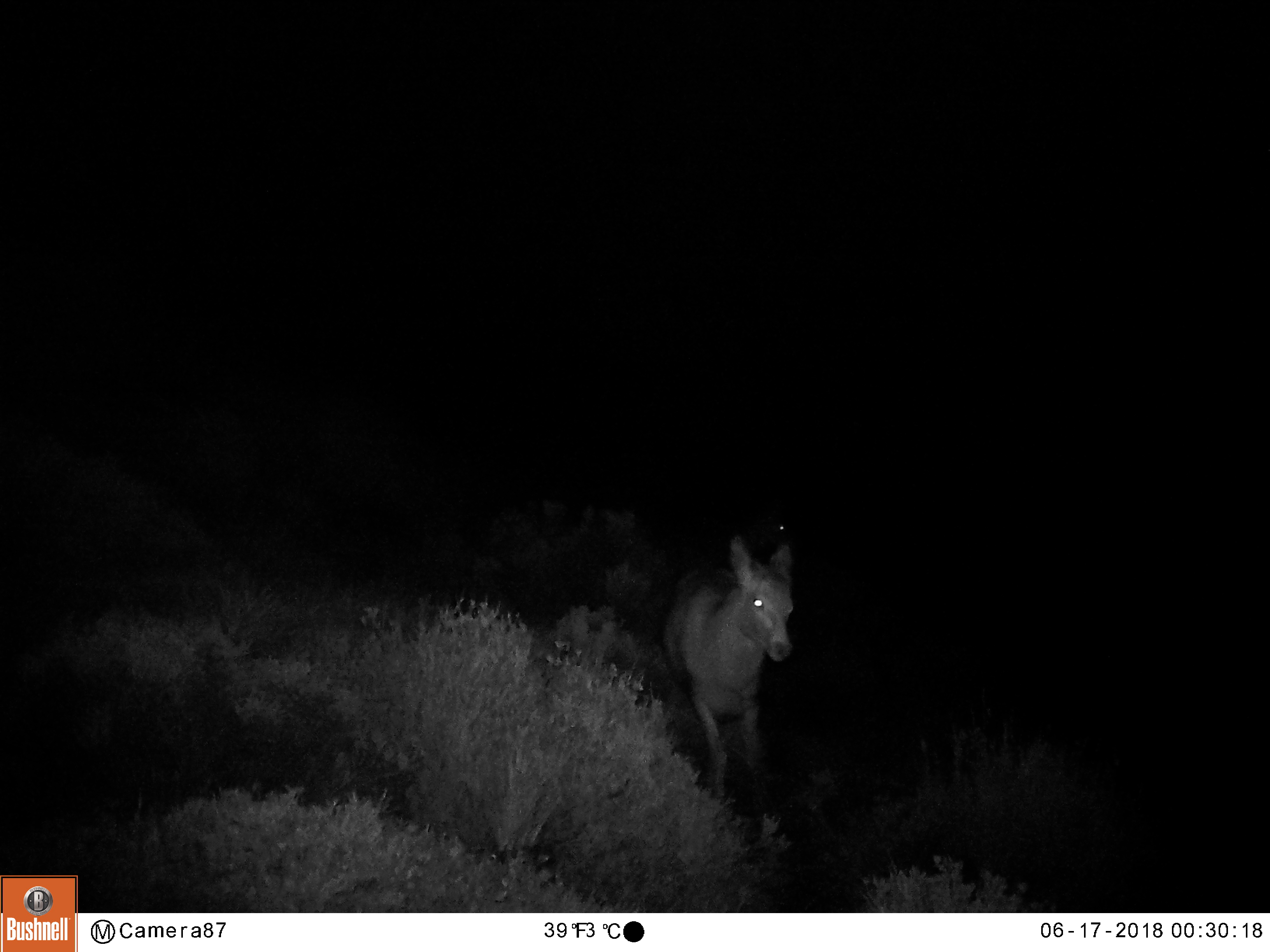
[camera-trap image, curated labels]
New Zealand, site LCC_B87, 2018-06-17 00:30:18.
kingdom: Animalia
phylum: Chordata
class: Mammalia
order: Artiodactyla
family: Cervidae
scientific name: Cervidae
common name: deer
Deer (Cervidae).